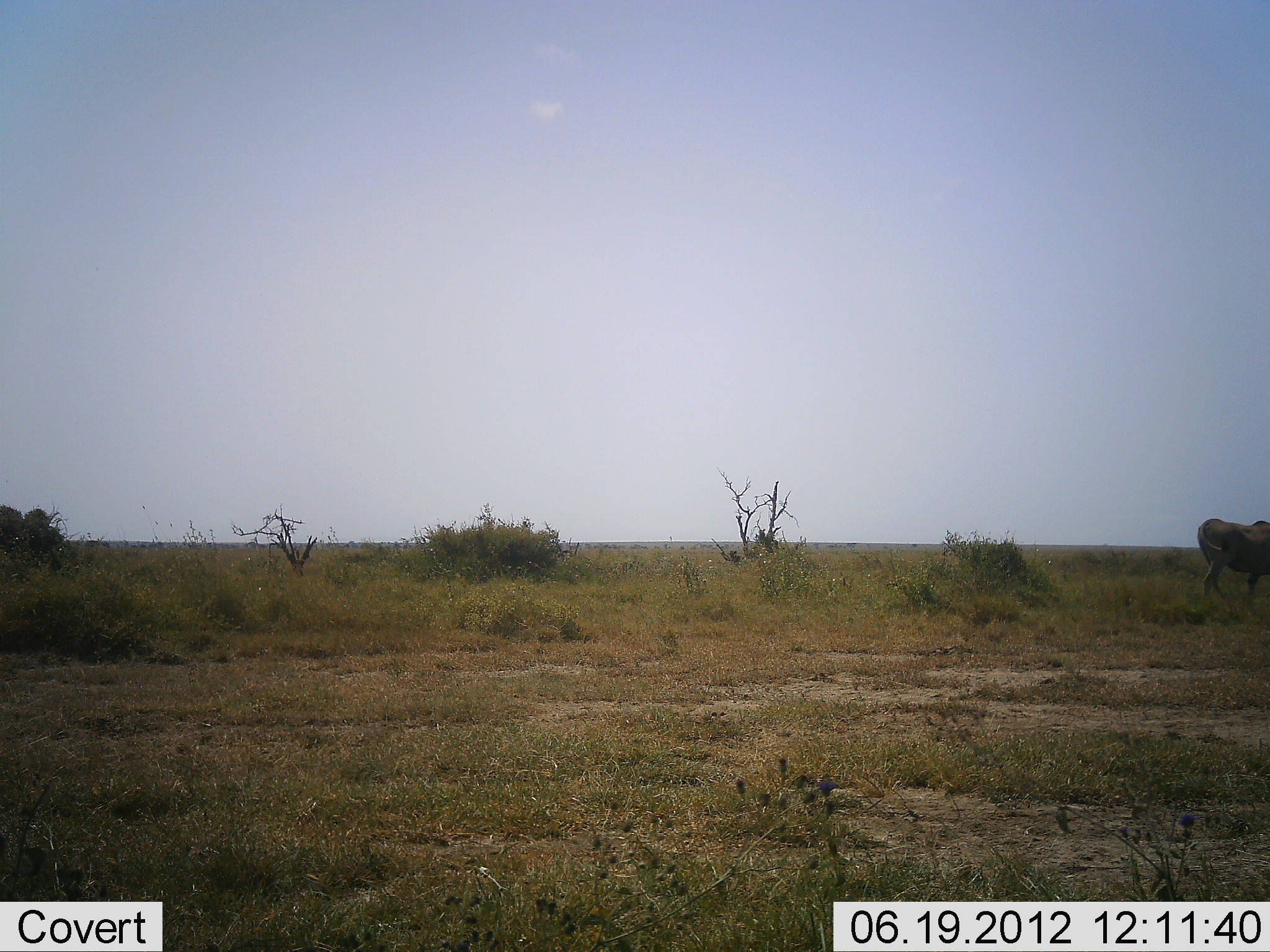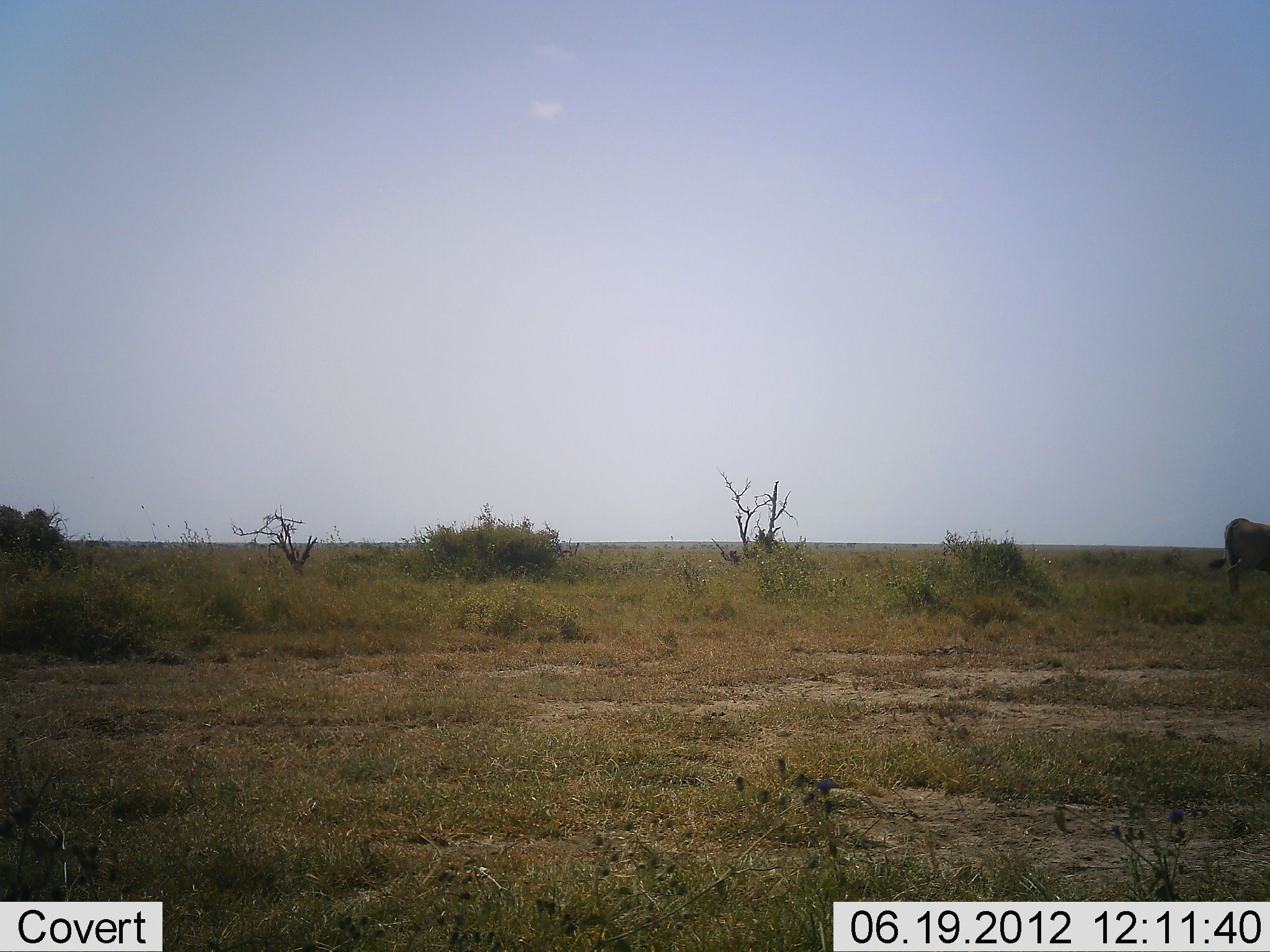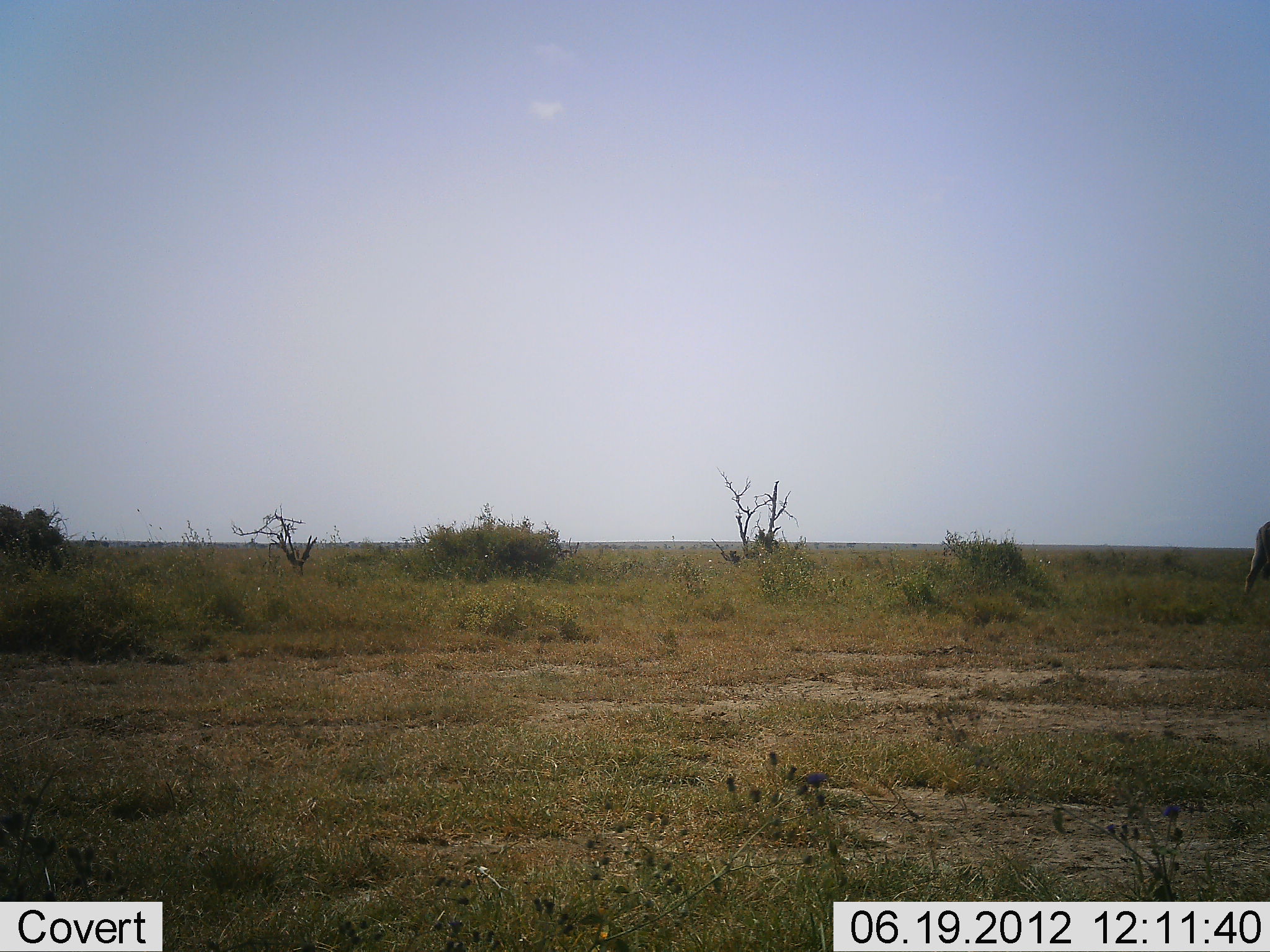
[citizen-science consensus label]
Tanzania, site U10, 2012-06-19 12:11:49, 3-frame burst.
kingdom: Animalia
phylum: Chordata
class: Mammalia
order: Artiodactyla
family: Bovidae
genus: Tragelaphus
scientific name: Tragelaphus oryx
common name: eland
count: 1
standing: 0%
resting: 0%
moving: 100%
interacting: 0%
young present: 0%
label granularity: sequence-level